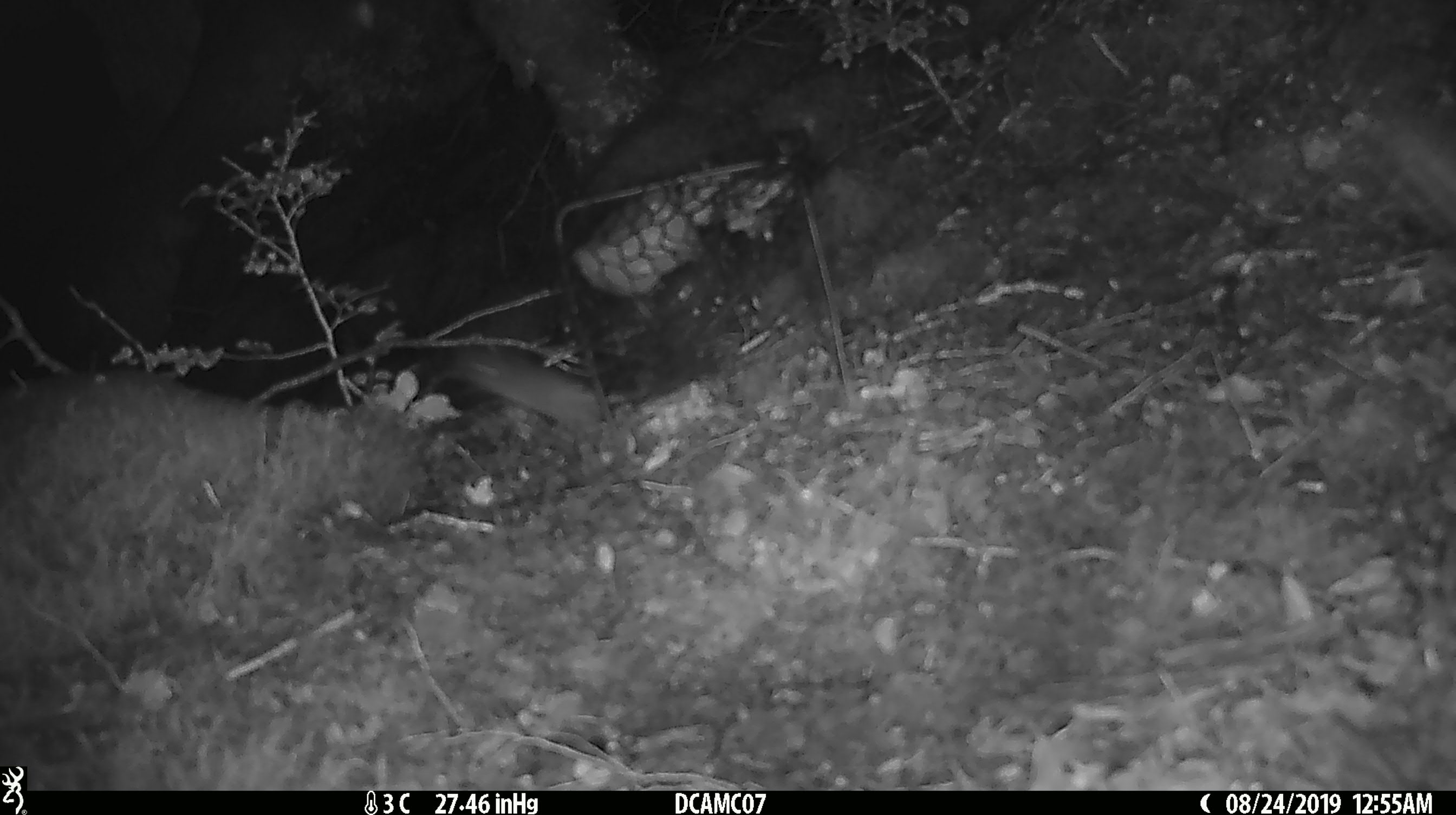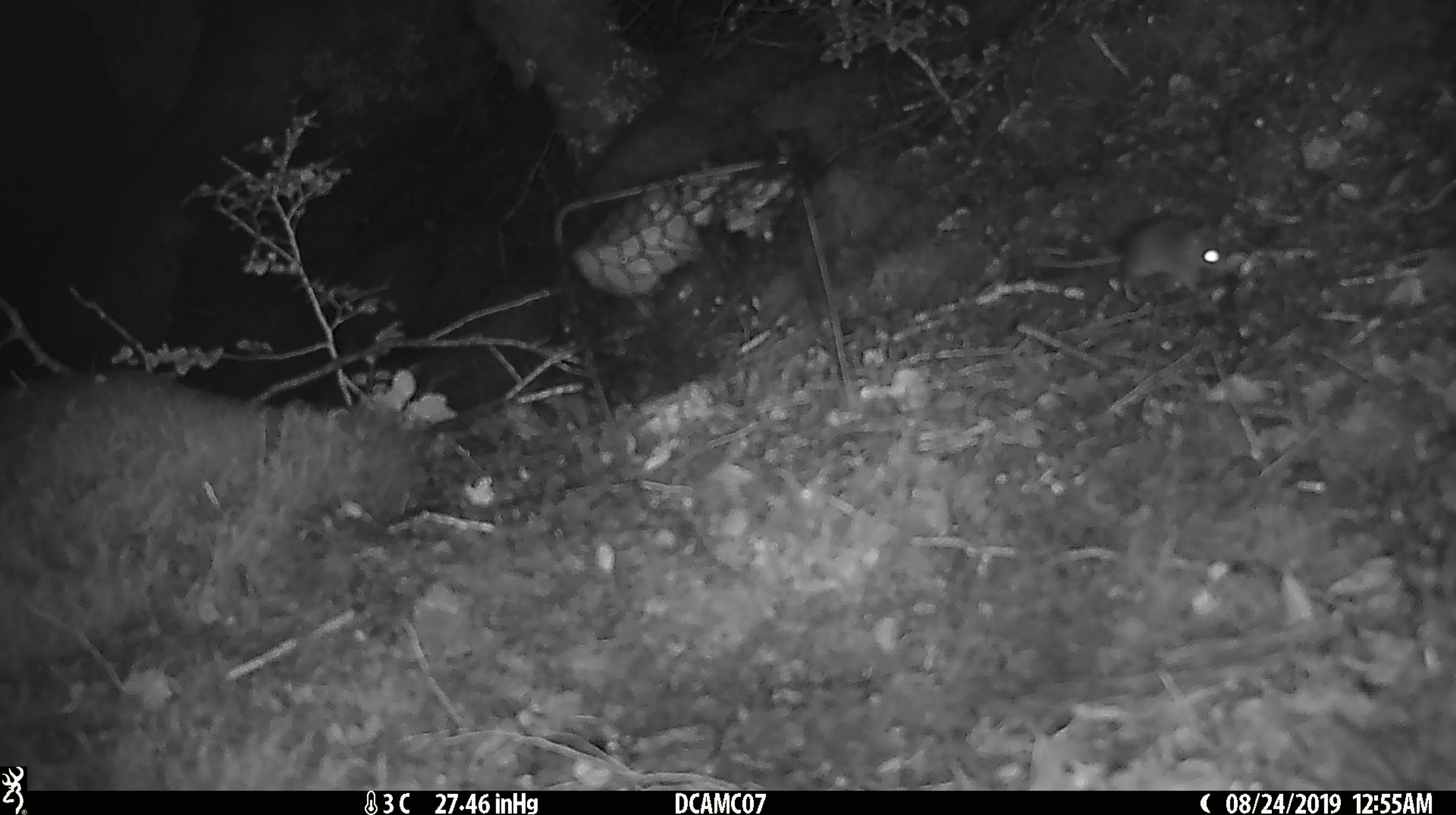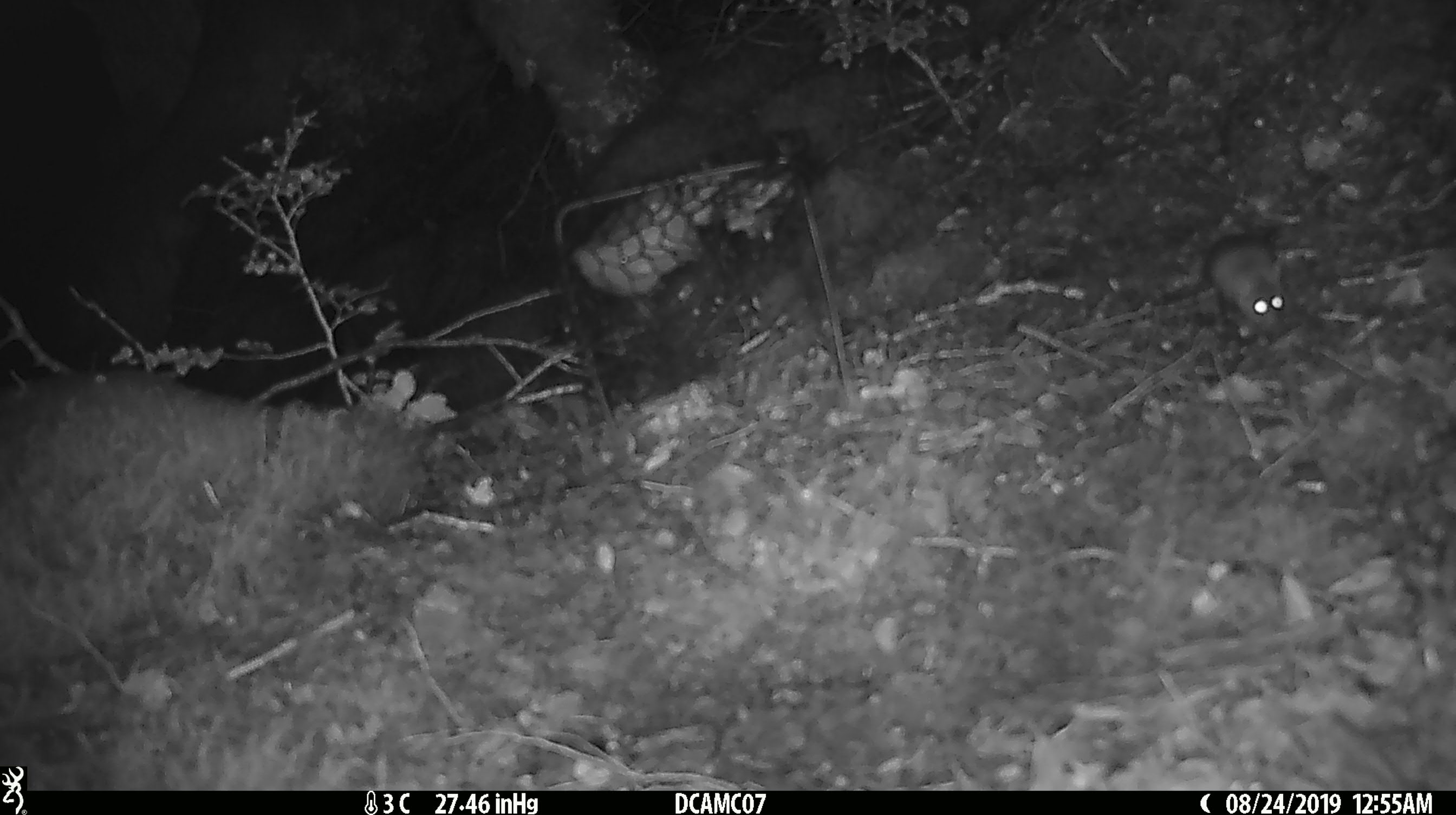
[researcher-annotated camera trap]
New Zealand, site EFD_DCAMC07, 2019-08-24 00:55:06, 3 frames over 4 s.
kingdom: Animalia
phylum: Chordata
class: Mammalia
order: Rodentia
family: Muridae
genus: Mus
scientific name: Mus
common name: mouse